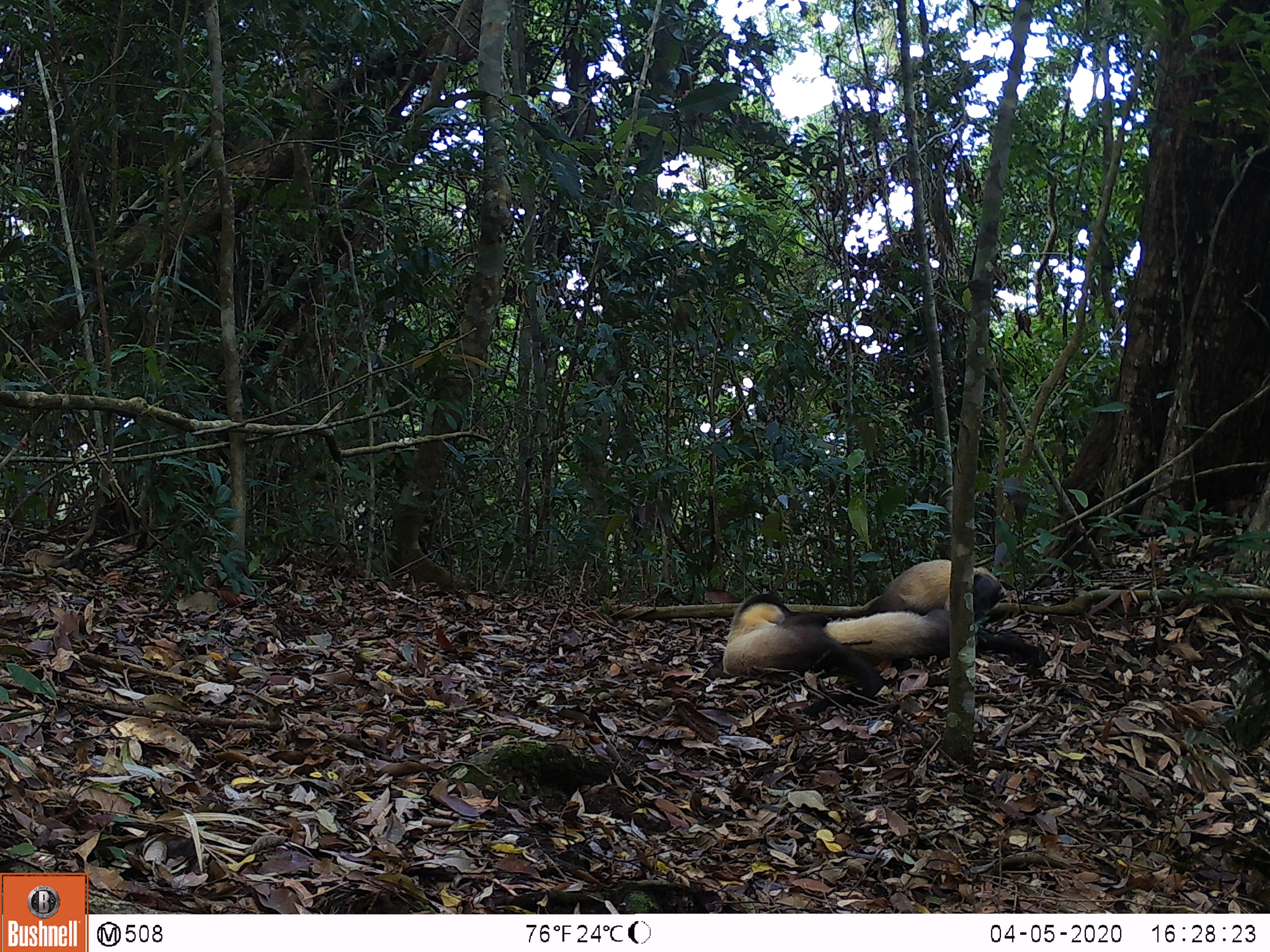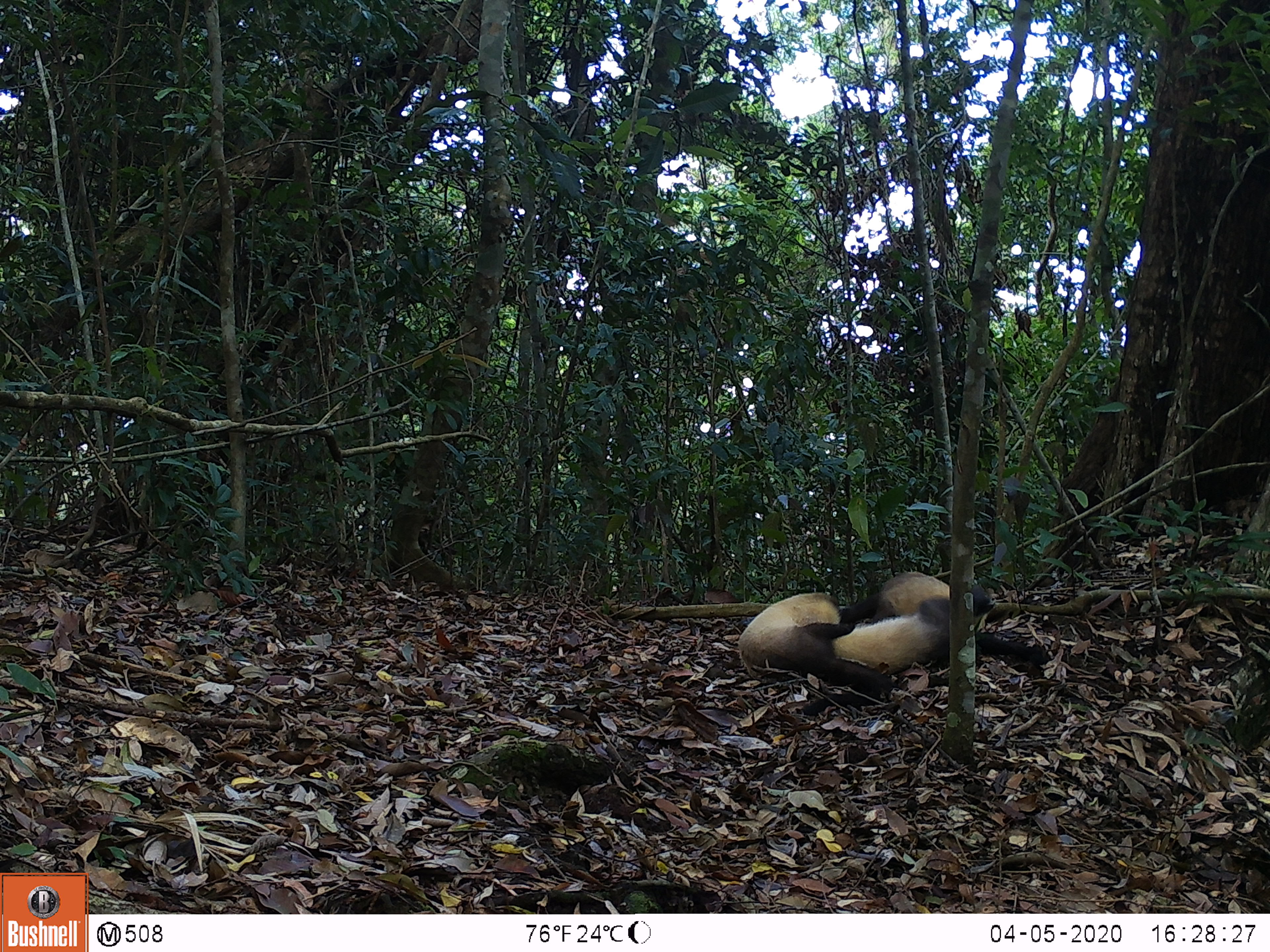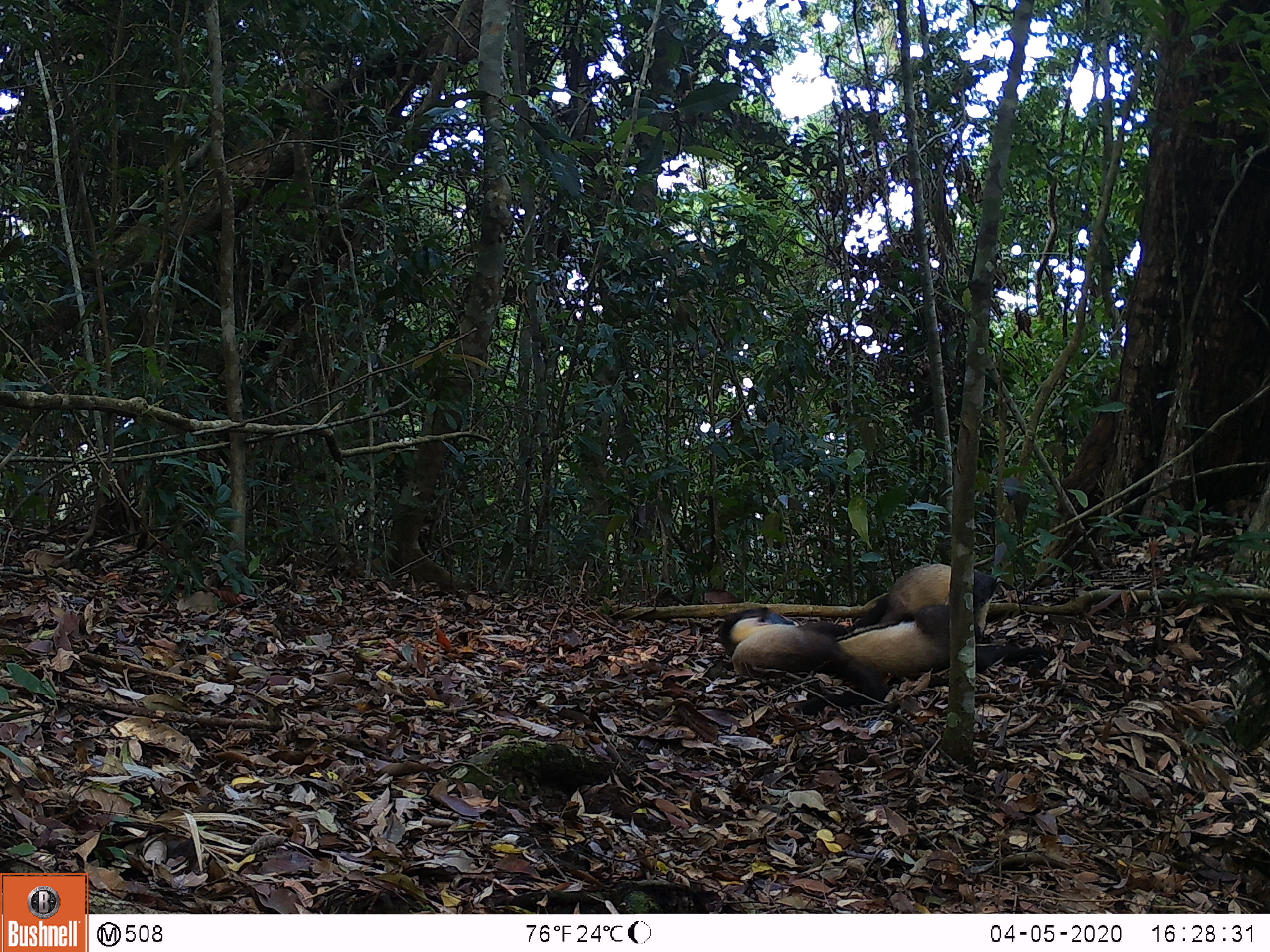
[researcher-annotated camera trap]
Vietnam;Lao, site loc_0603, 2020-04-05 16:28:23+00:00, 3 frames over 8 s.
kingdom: Animalia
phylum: Chordata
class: Mammalia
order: Carnivora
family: Mustelidae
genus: Martes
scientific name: Martes flavigula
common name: yellow-throated marten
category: yellow throated marten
Yellow throated marten (yellow-throated marten) (Martes flavigula). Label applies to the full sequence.